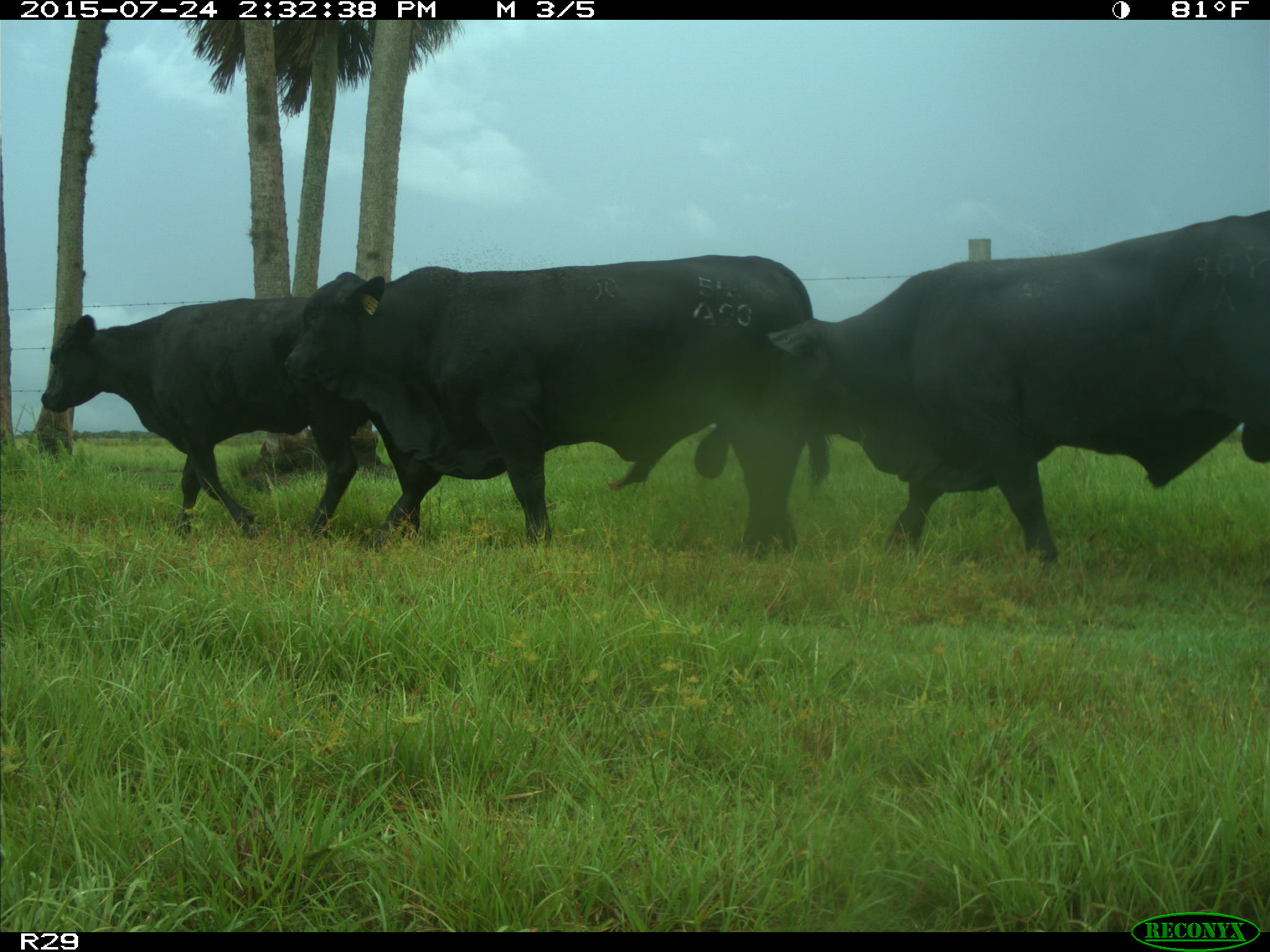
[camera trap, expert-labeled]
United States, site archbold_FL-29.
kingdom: Animalia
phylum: Chordata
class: Mammalia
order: Artiodactyla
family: Bovidae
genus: Bos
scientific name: Bos taurus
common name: domestic cow